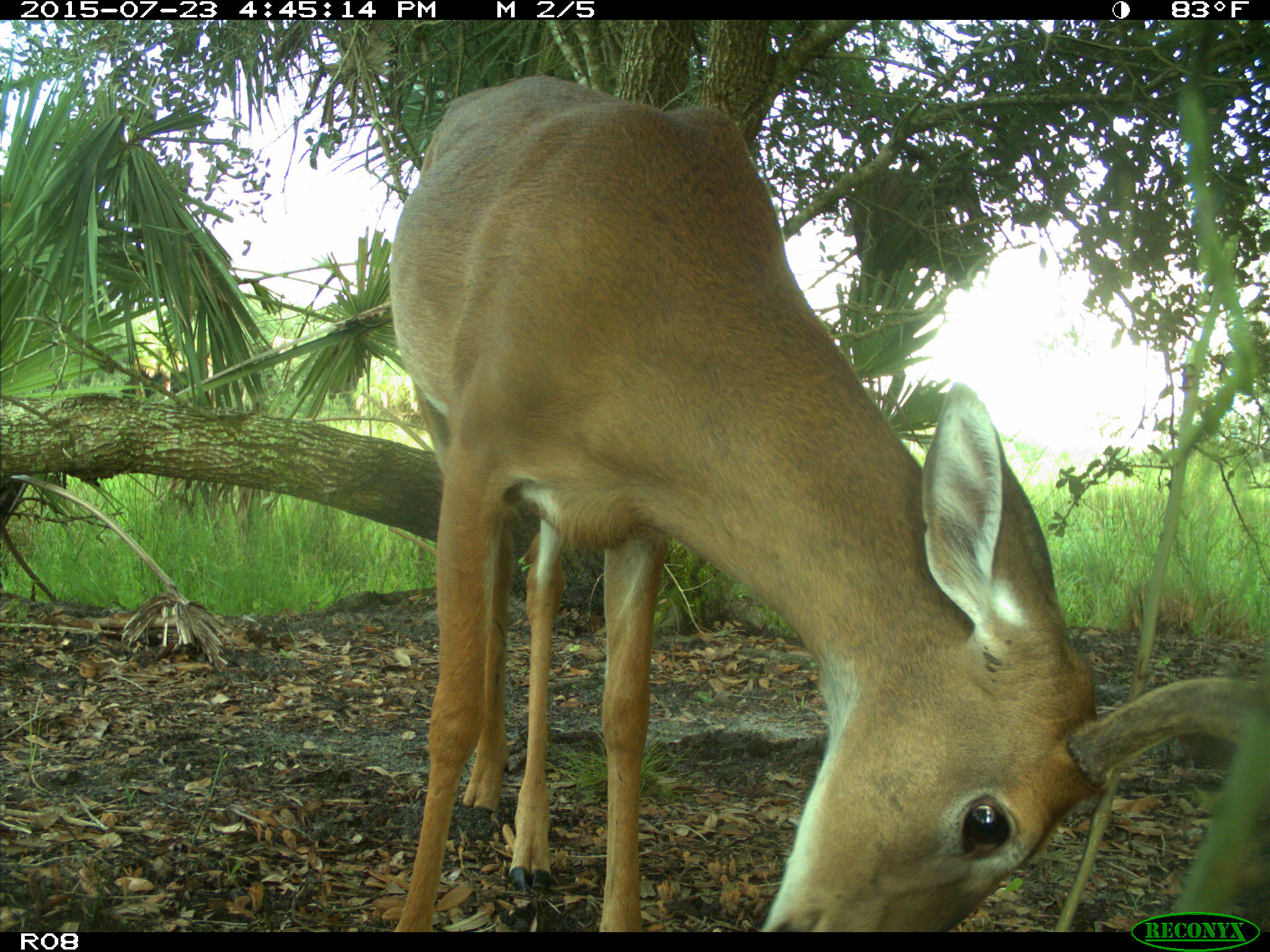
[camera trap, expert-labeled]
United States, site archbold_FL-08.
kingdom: Animalia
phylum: Chordata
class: Mammalia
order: Artiodactyla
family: Cervidae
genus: Odocoileus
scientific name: Odocoileus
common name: deer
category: unidentified deer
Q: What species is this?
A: Unidentified deer (deer) (Odocoileus).